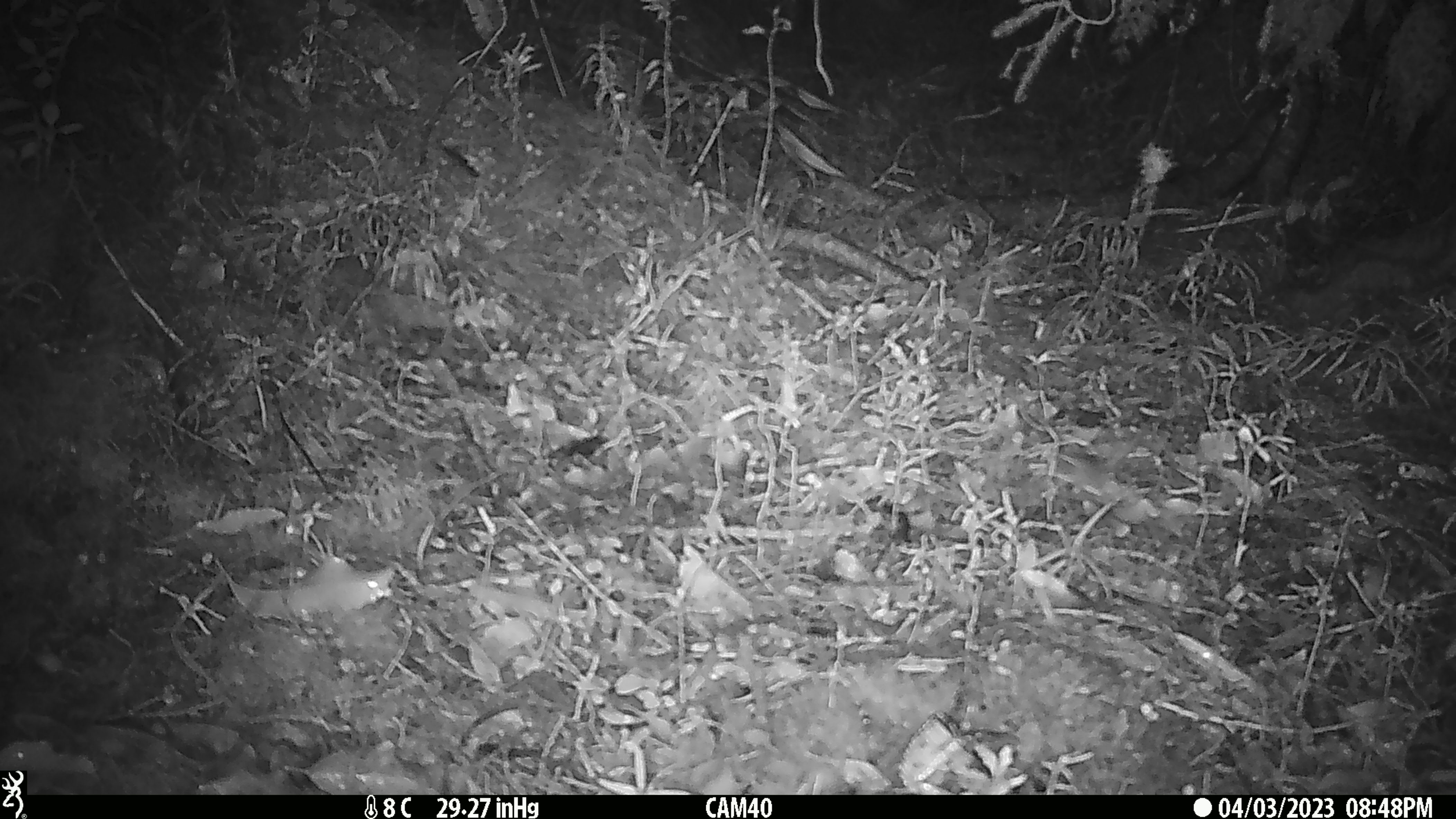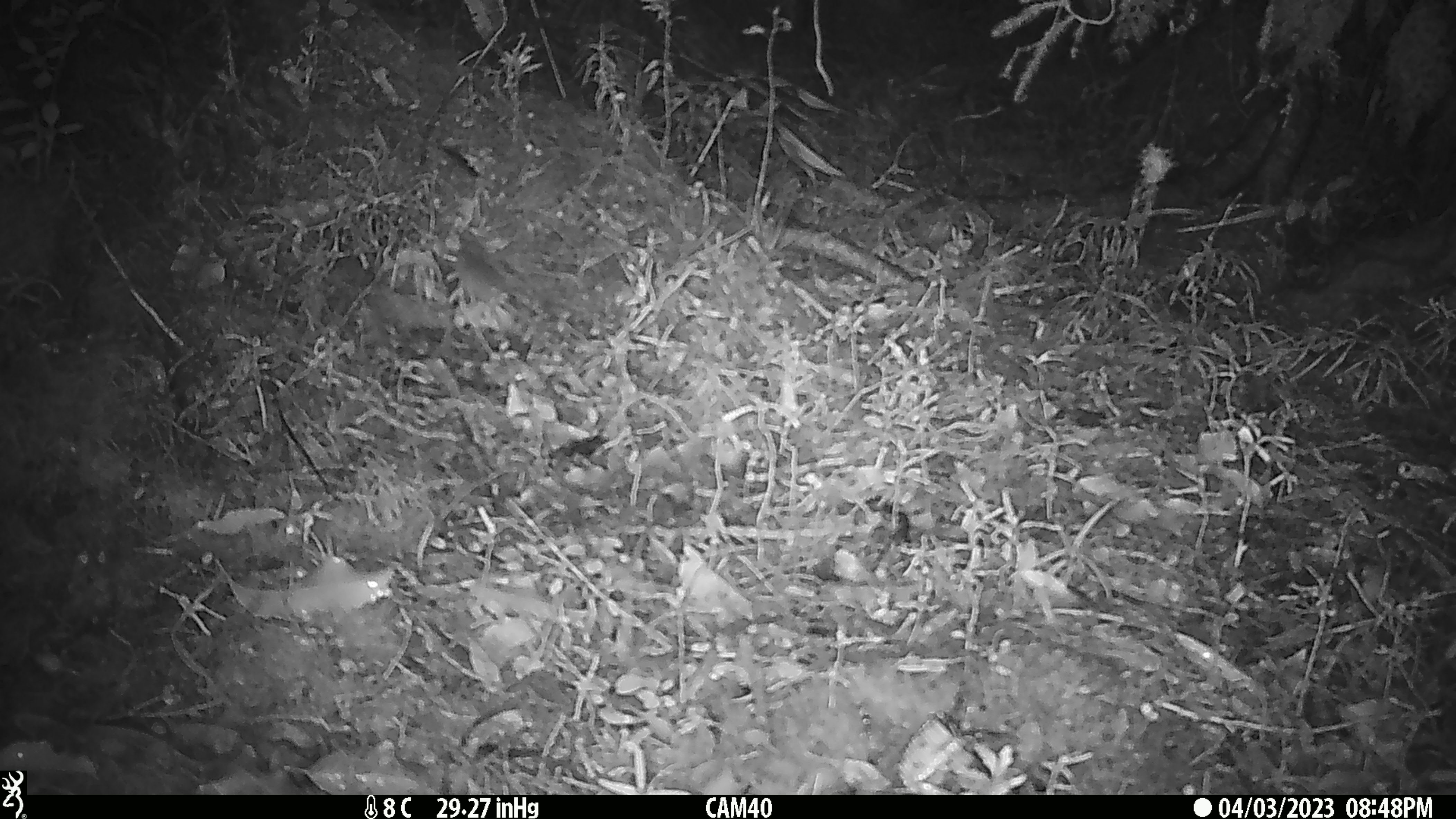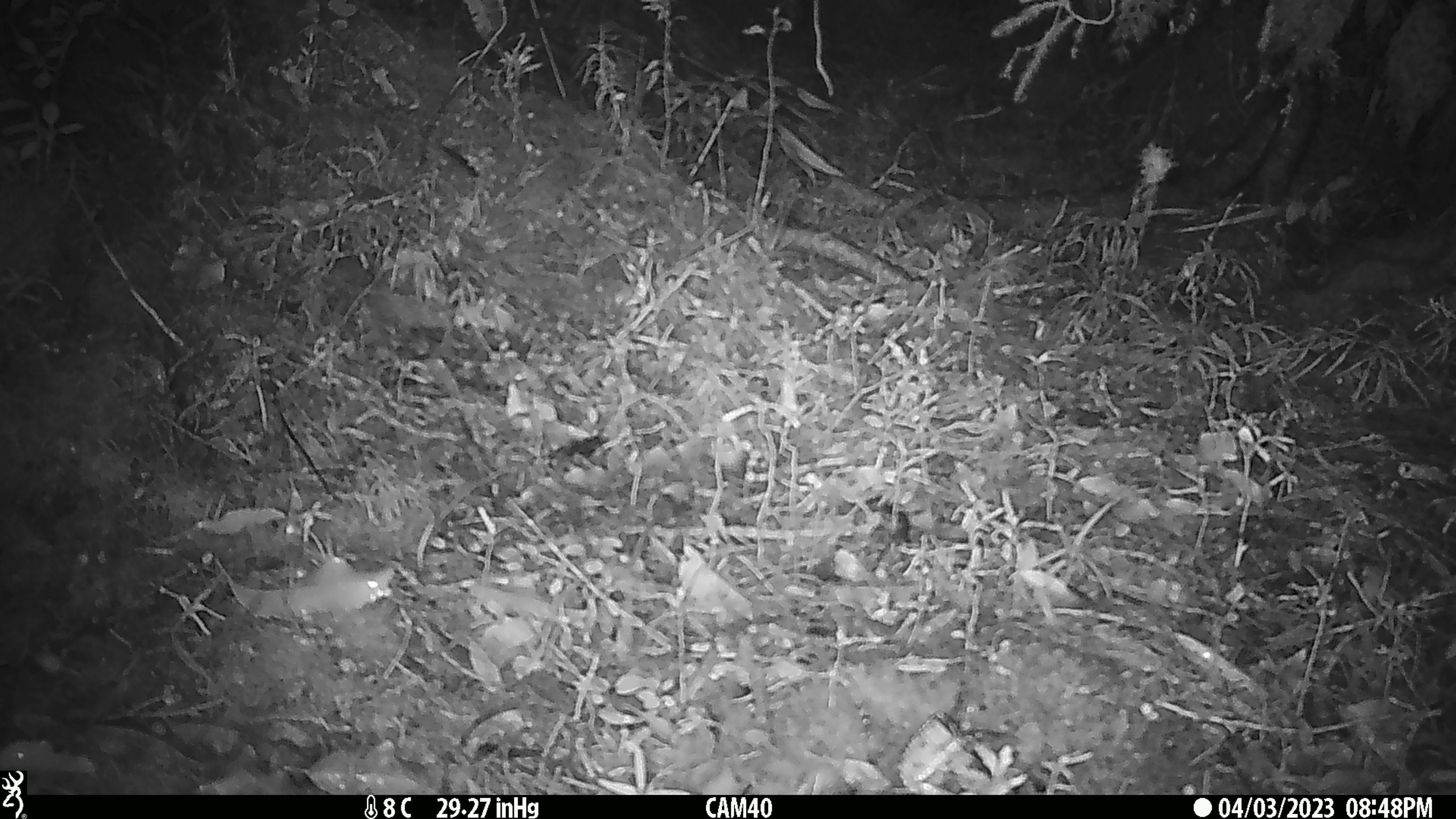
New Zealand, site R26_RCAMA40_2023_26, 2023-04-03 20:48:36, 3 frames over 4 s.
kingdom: Animalia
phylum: Chordata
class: Mammalia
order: Rodentia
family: Muridae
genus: Mus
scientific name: Mus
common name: mouse